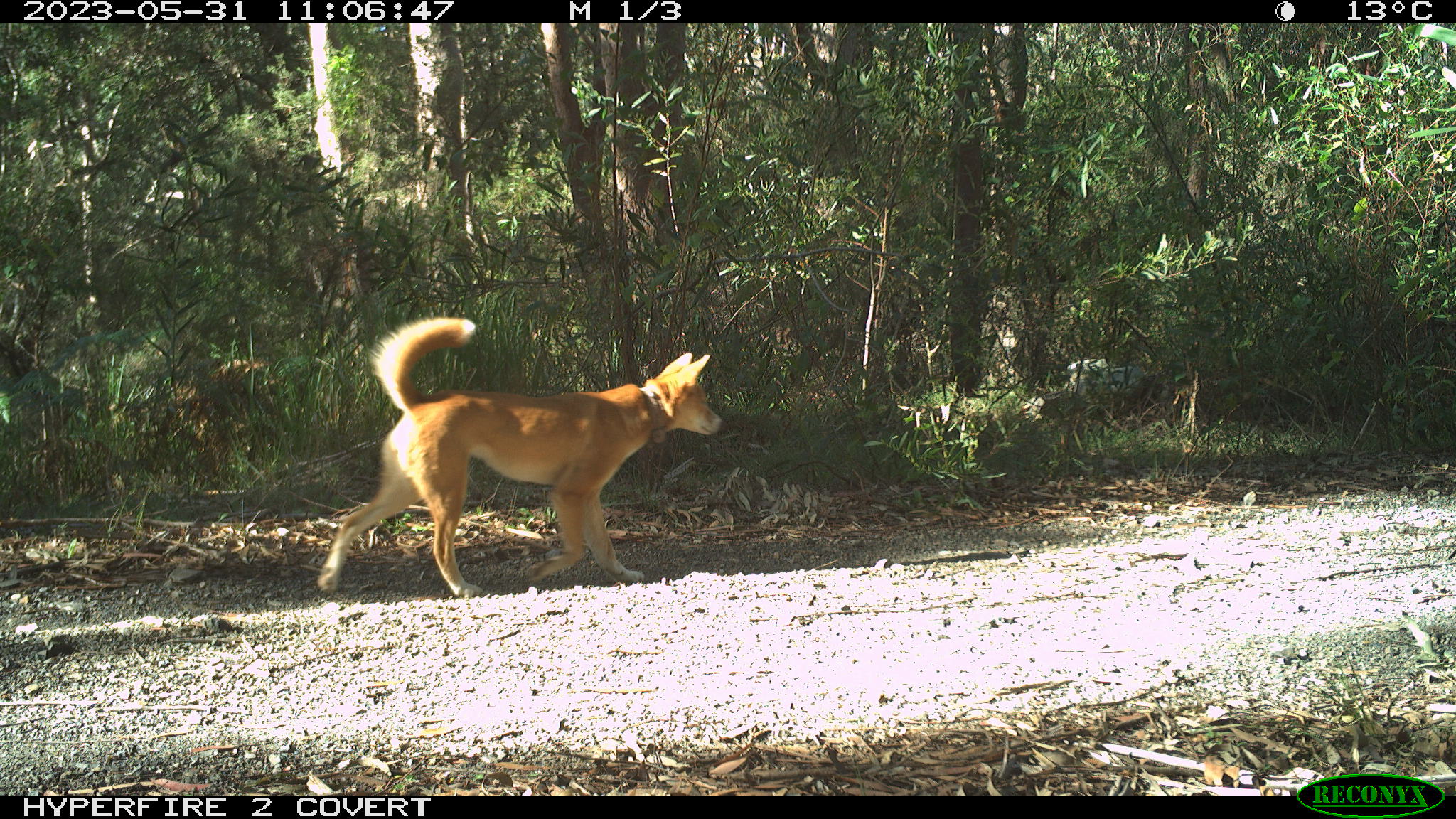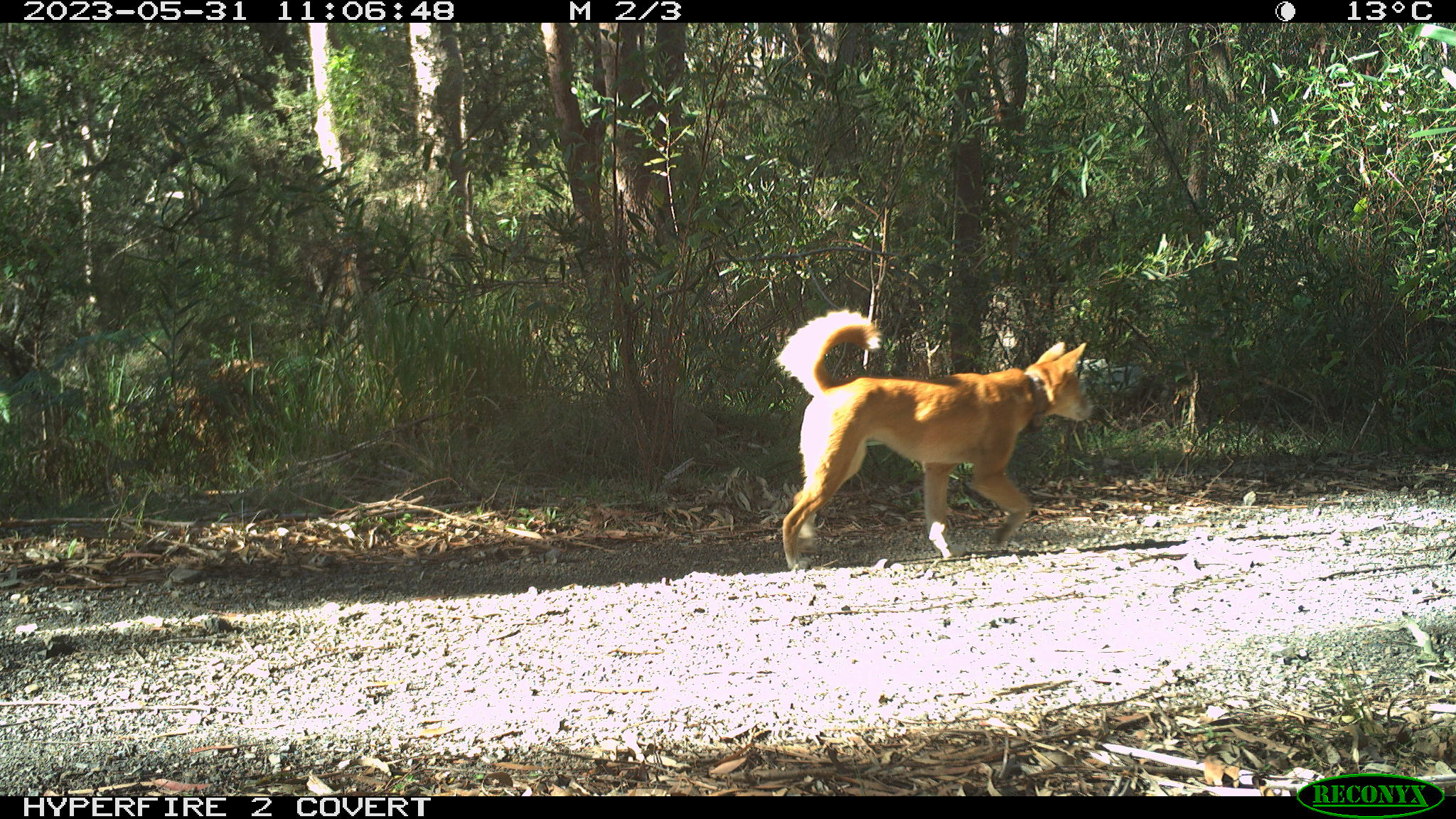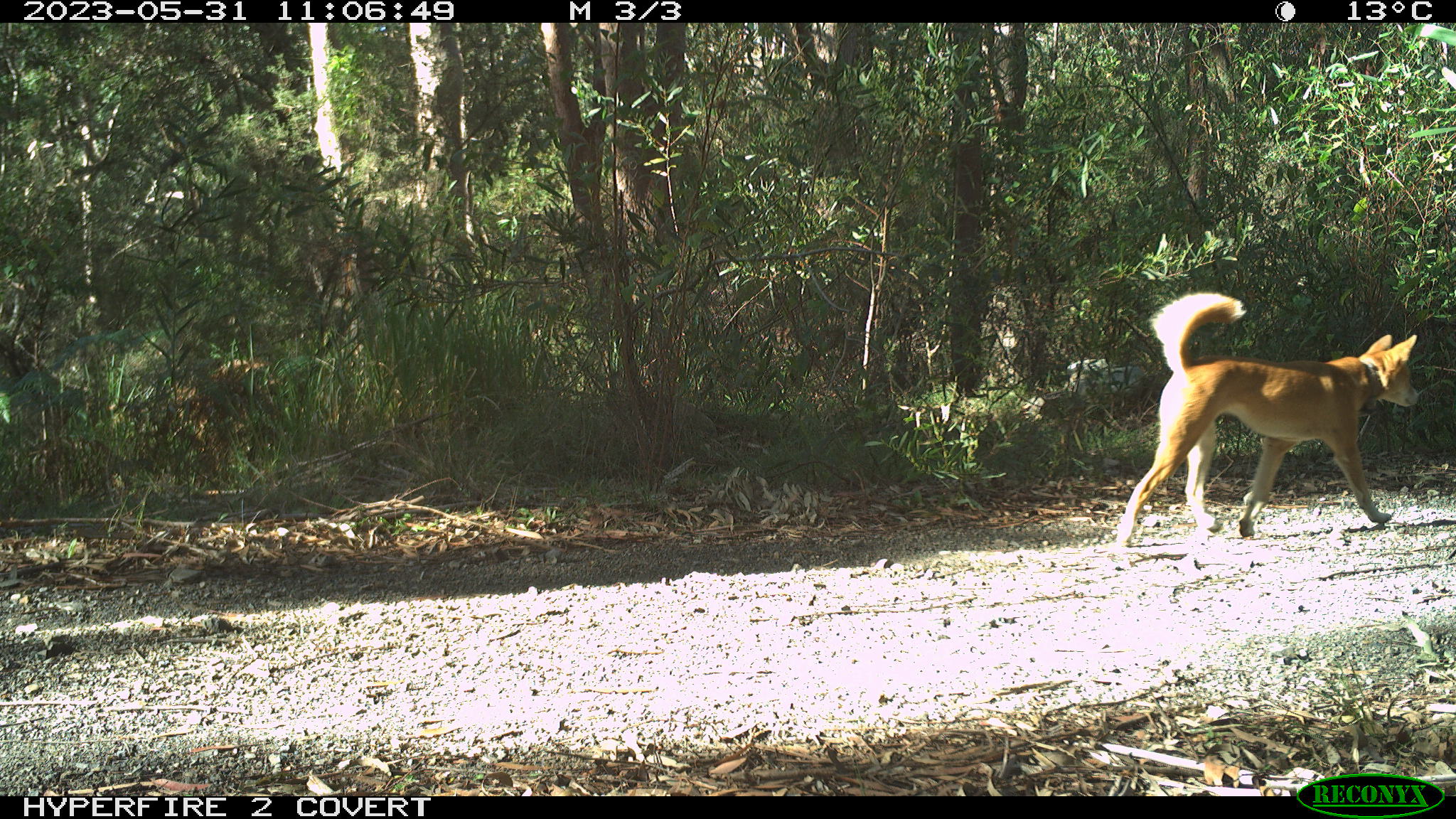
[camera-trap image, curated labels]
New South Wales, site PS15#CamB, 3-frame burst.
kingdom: Animalia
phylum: Chordata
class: Mammalia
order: Carnivora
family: Canidae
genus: Canis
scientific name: Canis familiaris dingo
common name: dingo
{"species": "dingo (Canis familiaris dingo)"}